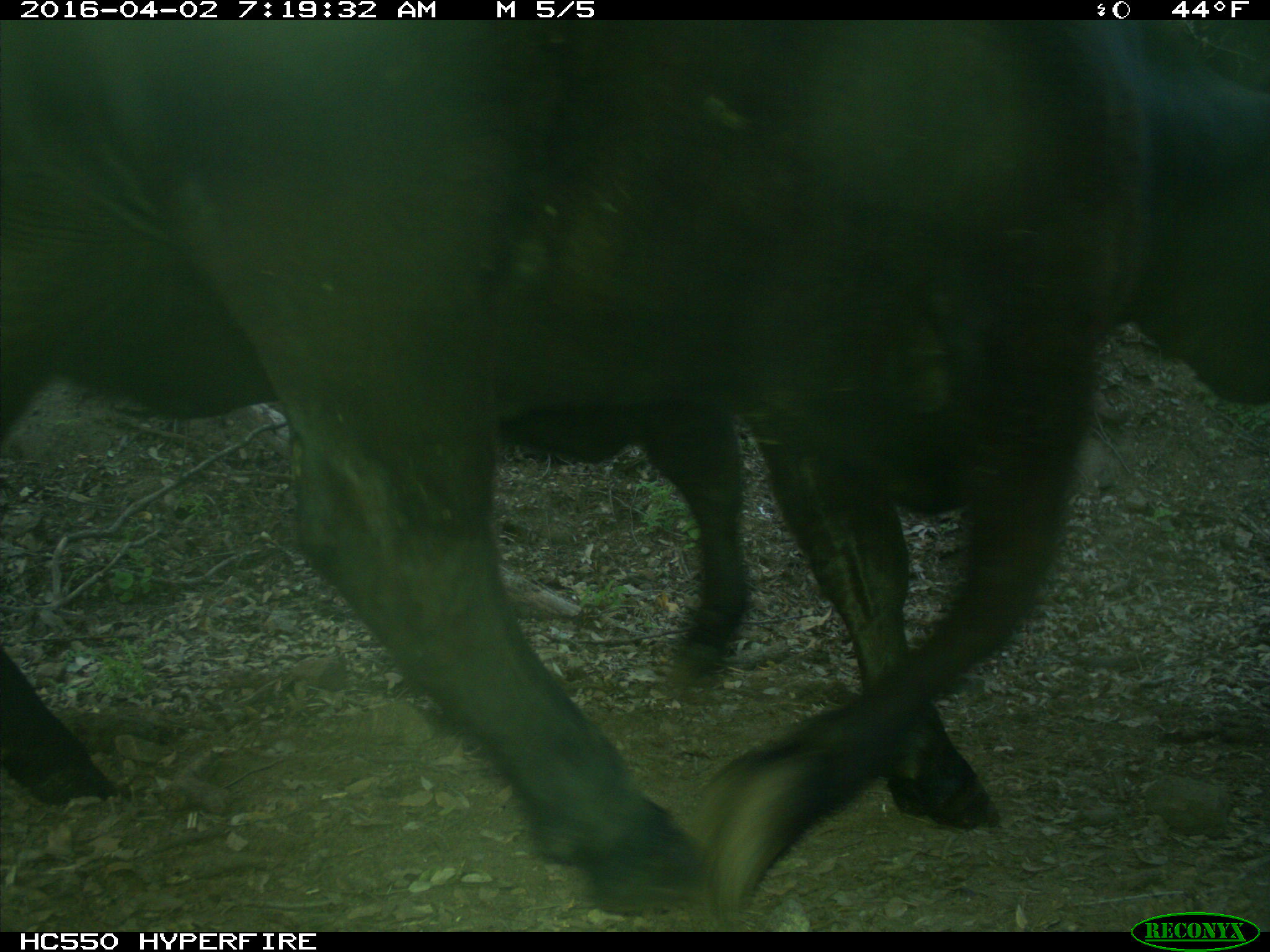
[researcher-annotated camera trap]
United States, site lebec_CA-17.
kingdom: Animalia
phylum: Chordata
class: Mammalia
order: Artiodactyla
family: Bovidae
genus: Bos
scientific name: Bos taurus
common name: domestic cow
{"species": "Bos taurus (domestic cow)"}